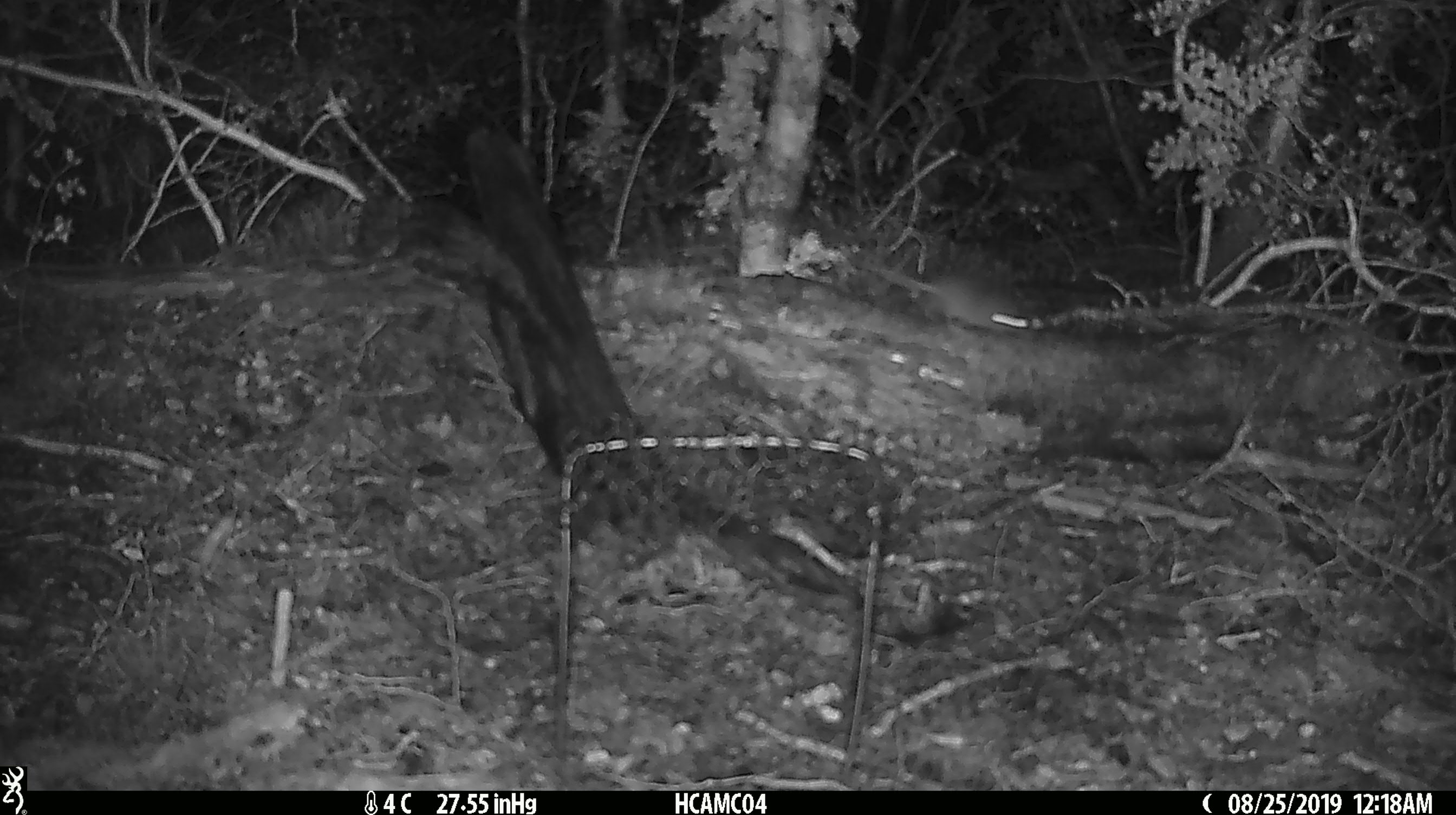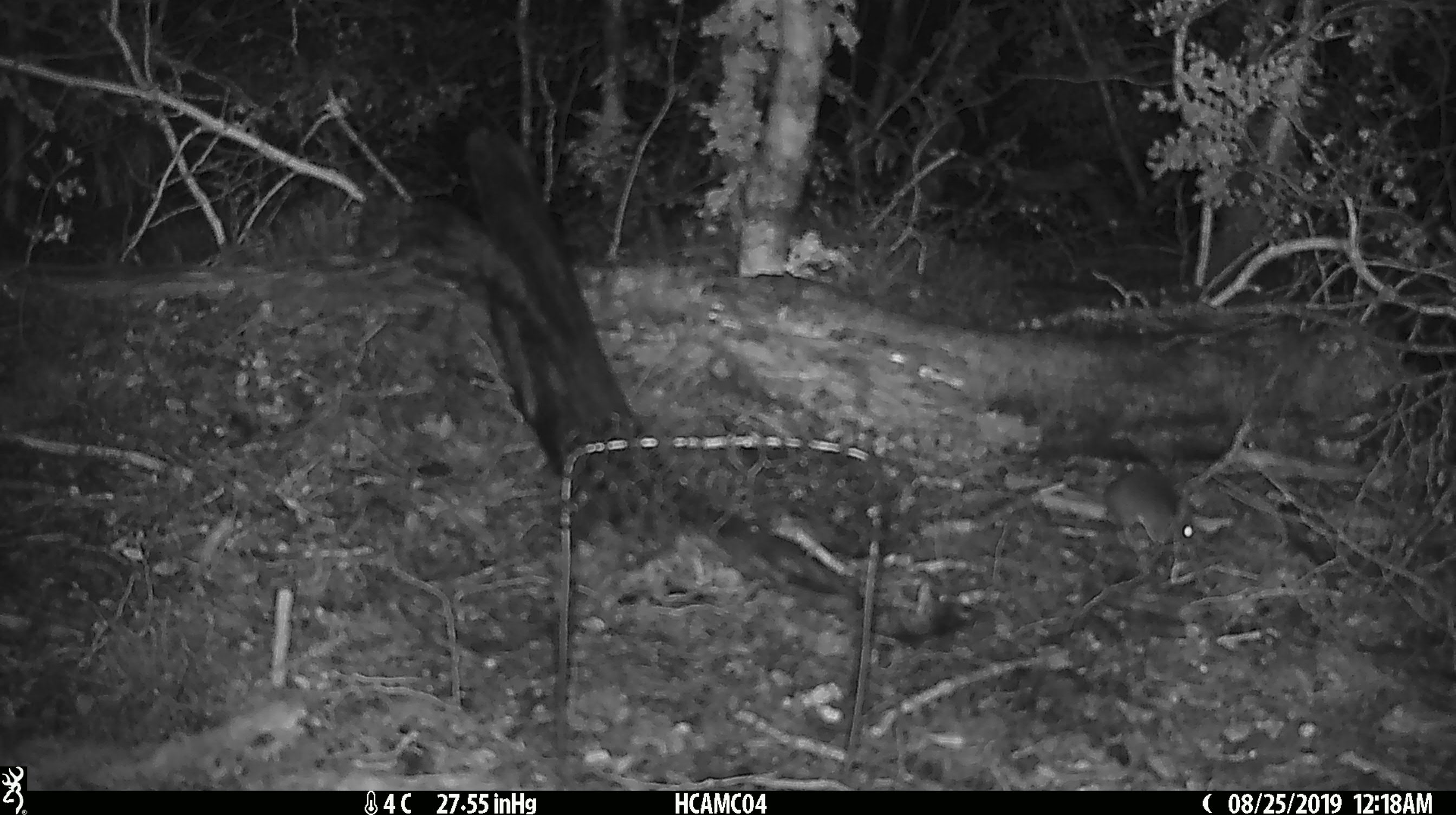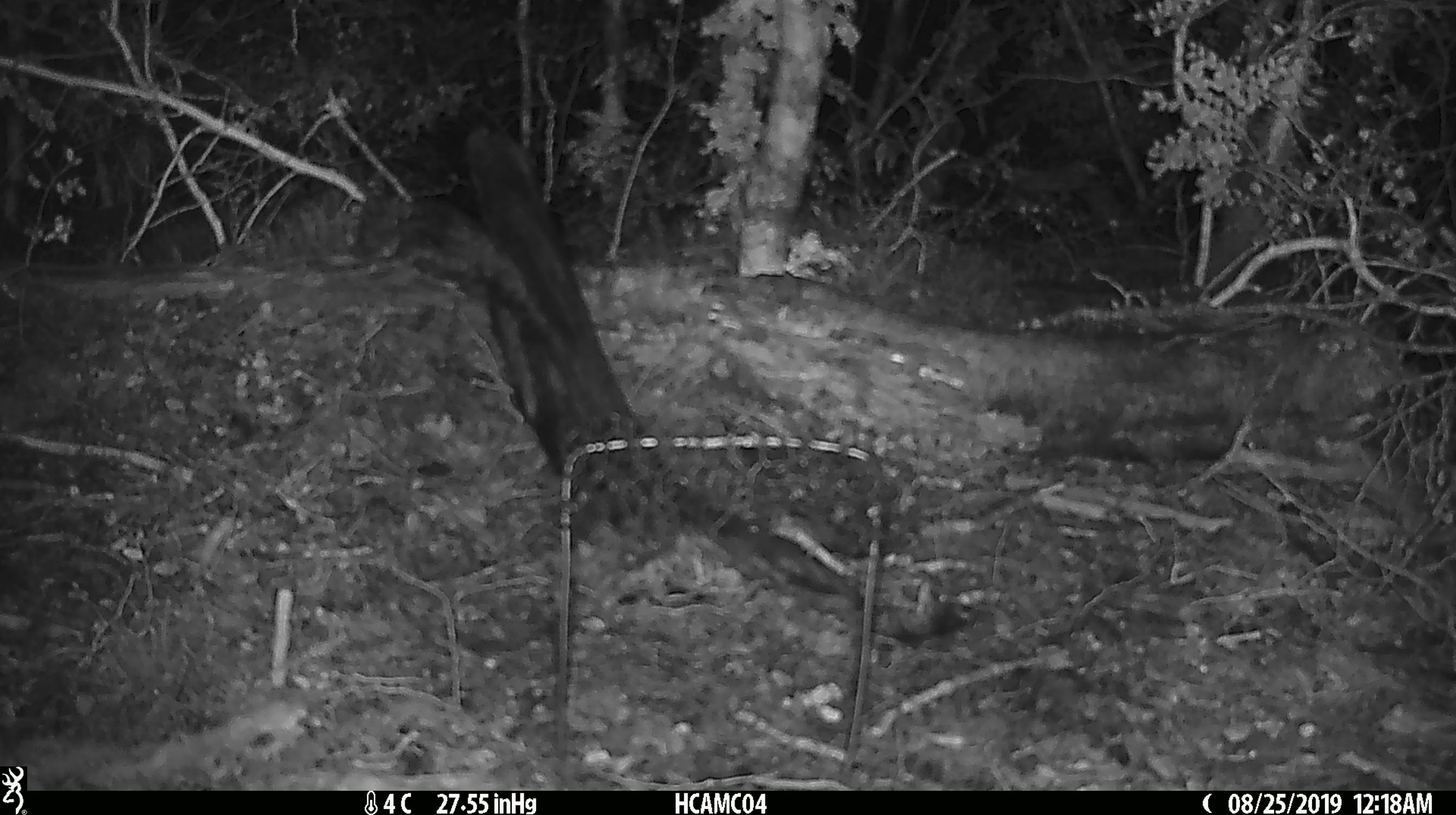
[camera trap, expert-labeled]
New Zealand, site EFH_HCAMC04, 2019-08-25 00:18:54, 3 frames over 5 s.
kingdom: Animalia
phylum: Chordata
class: Mammalia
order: Rodentia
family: Muridae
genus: Mus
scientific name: Mus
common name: mouse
Mouse (Mus).